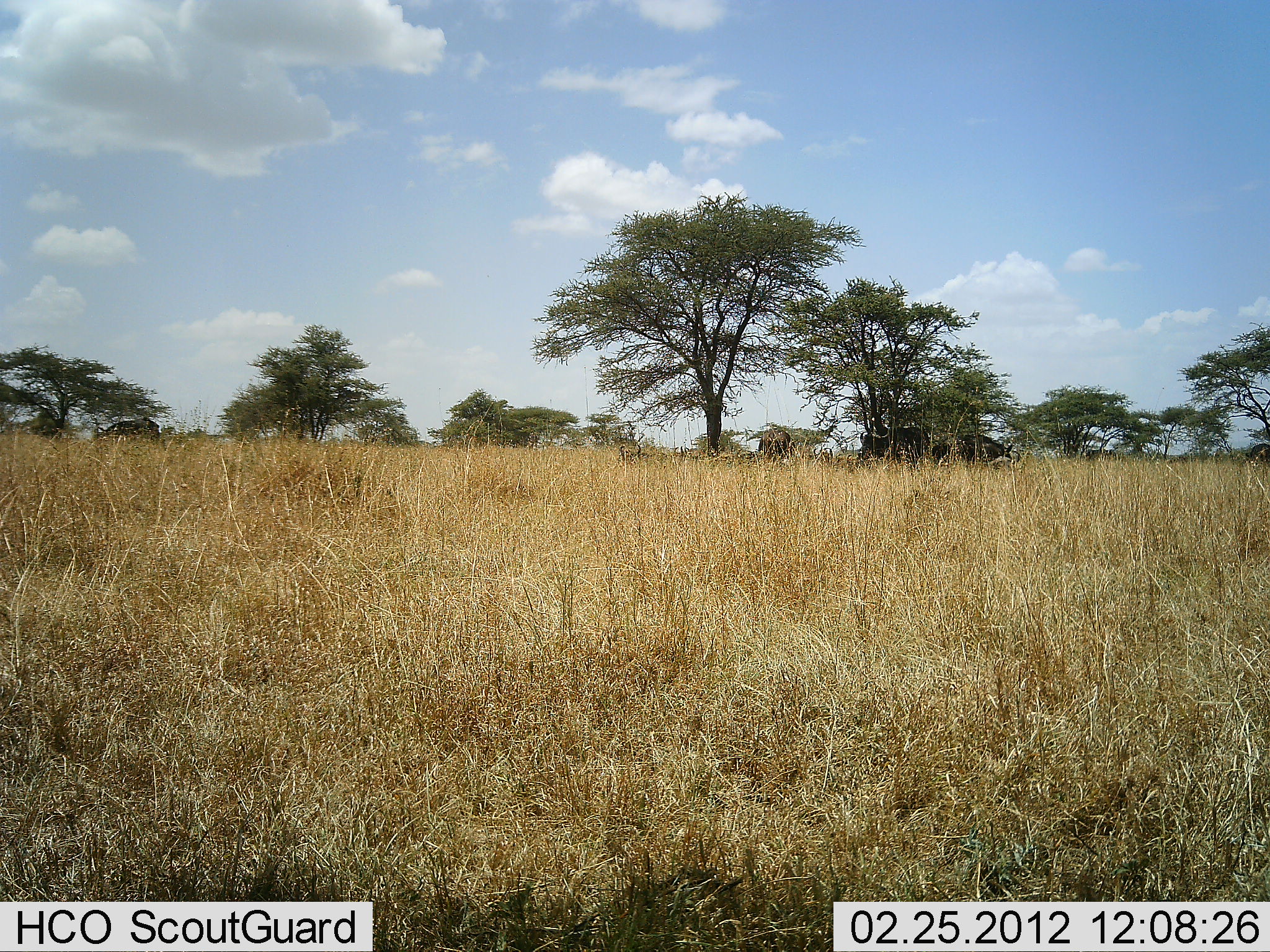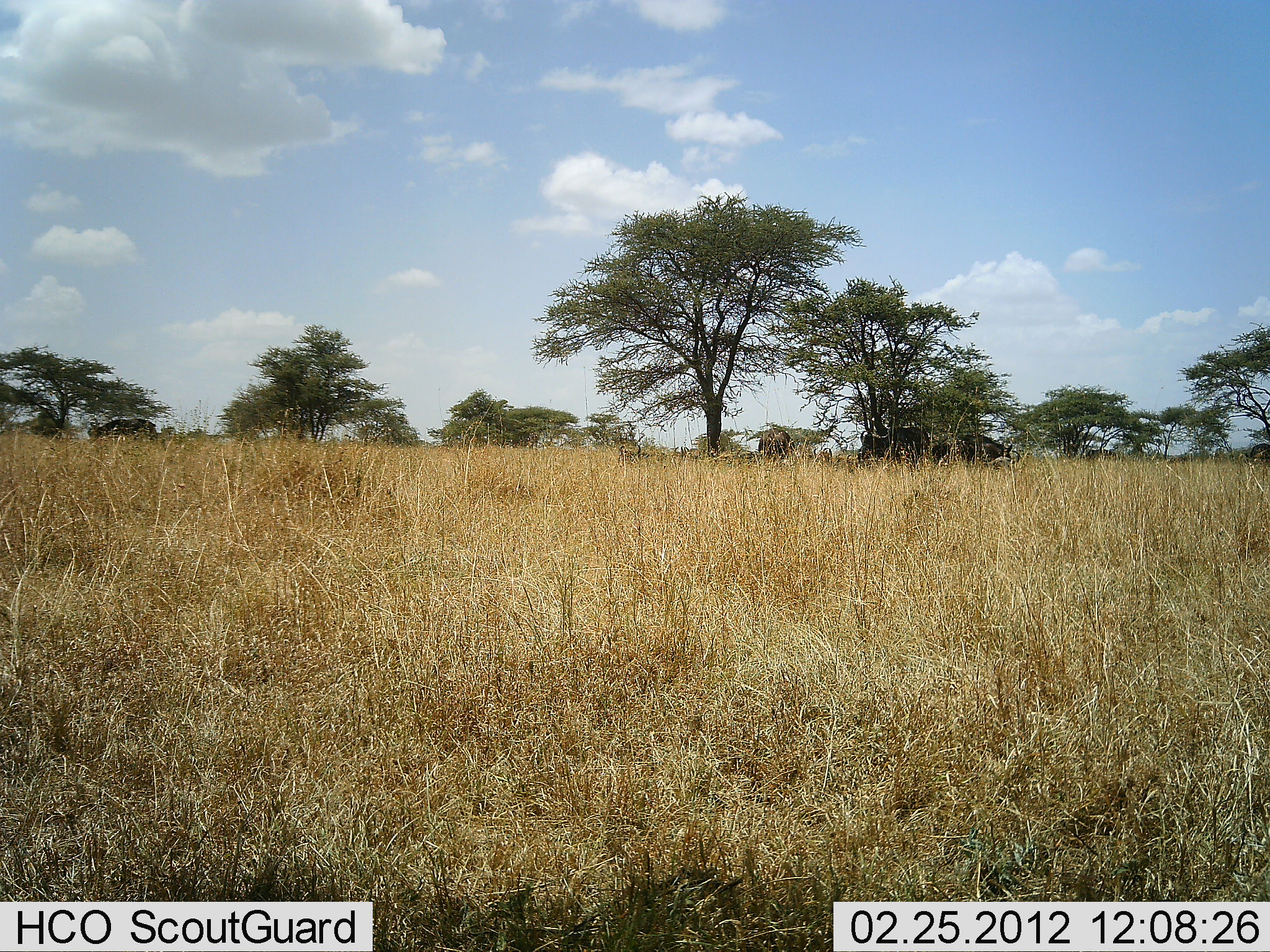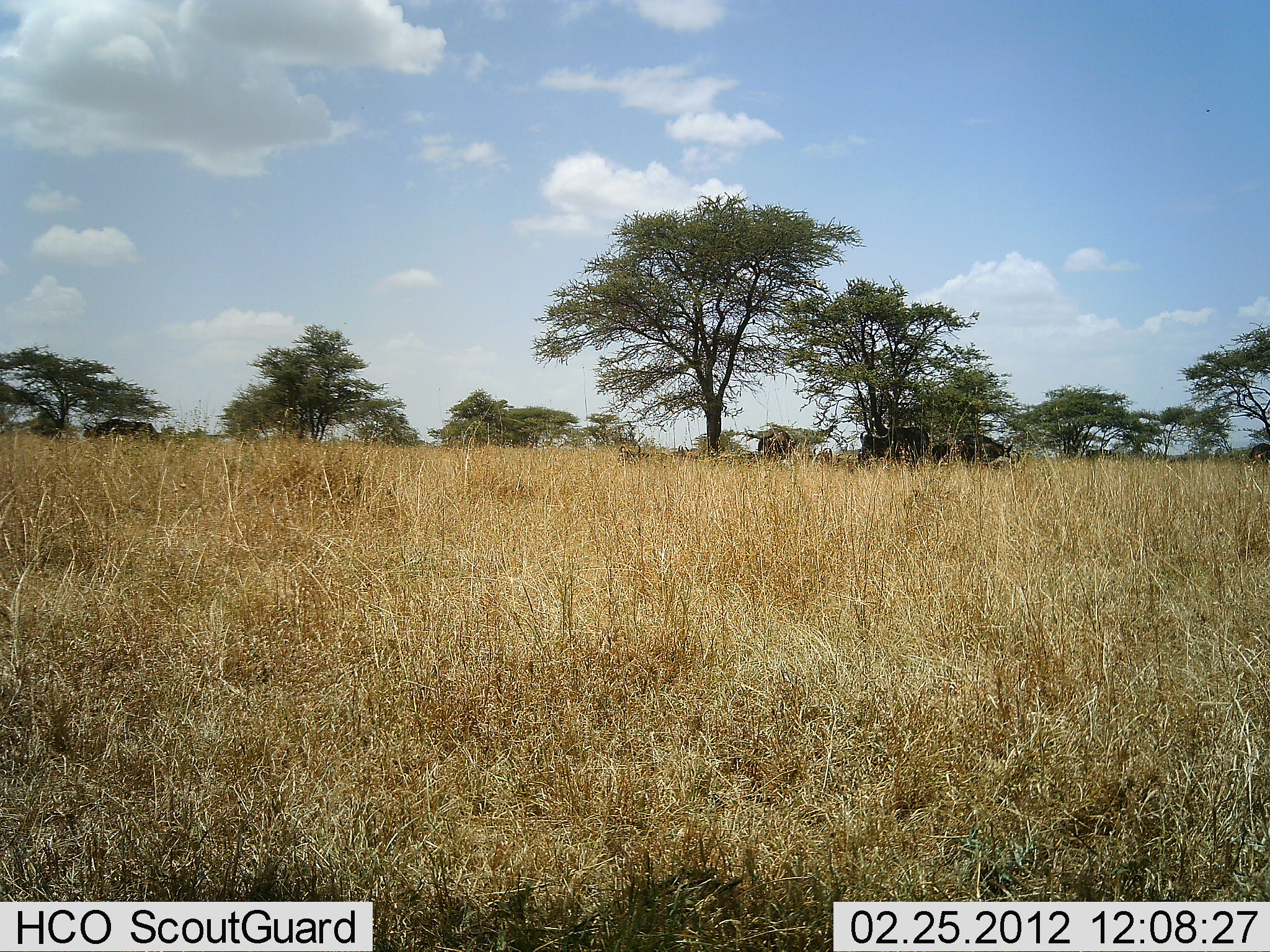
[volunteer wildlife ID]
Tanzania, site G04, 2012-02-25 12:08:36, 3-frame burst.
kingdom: Animalia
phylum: Chordata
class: Mammalia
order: Artiodactyla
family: Bovidae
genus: Syncerus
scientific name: Syncerus caffer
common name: cape buffalo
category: buffalo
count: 4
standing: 53%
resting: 27%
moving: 20%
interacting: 0%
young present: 0%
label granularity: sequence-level